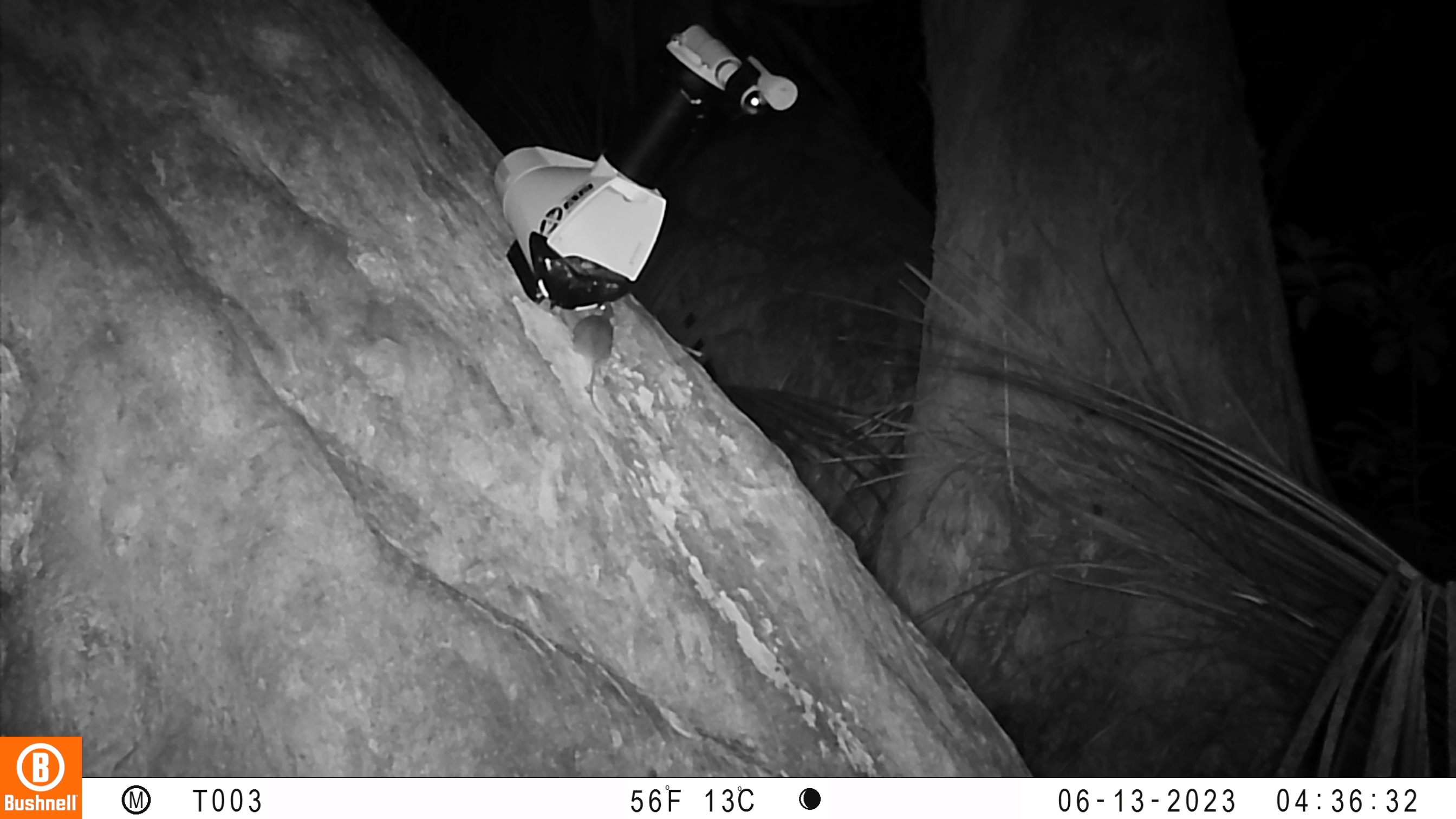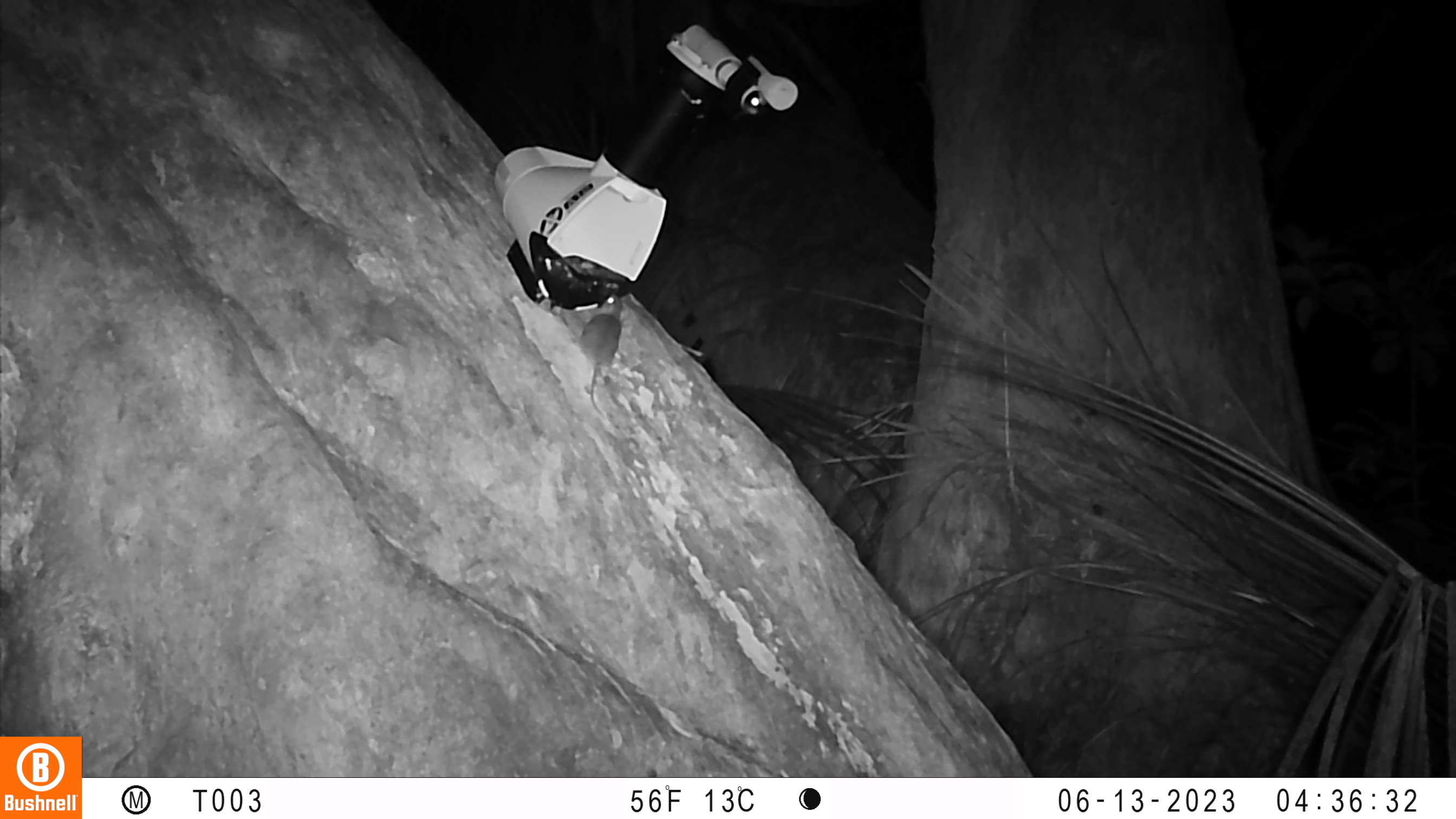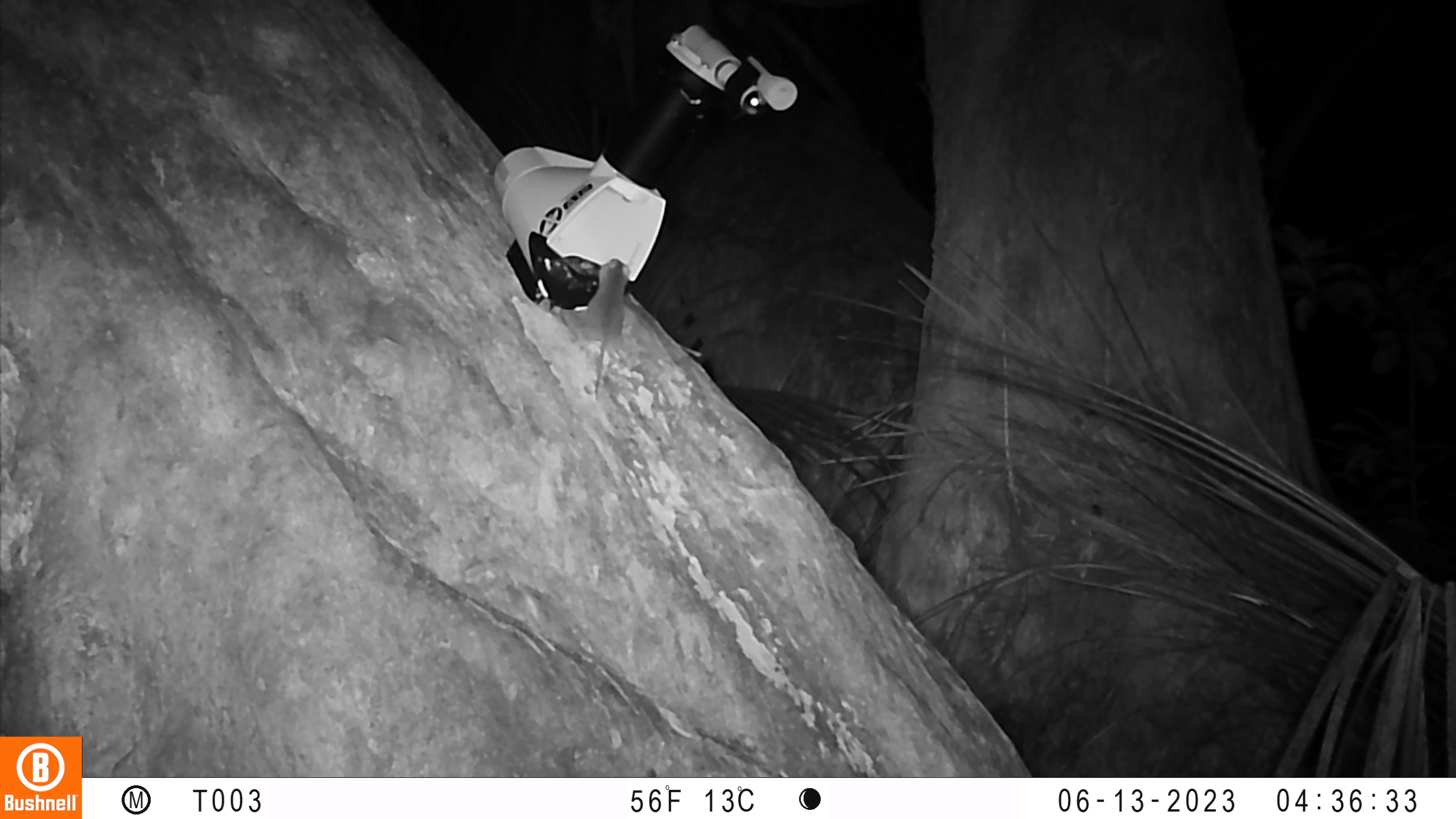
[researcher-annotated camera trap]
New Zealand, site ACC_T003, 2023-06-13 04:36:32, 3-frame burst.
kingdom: Animalia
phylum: Chordata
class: Mammalia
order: Rodentia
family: Muridae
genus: Mus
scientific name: Mus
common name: mouse